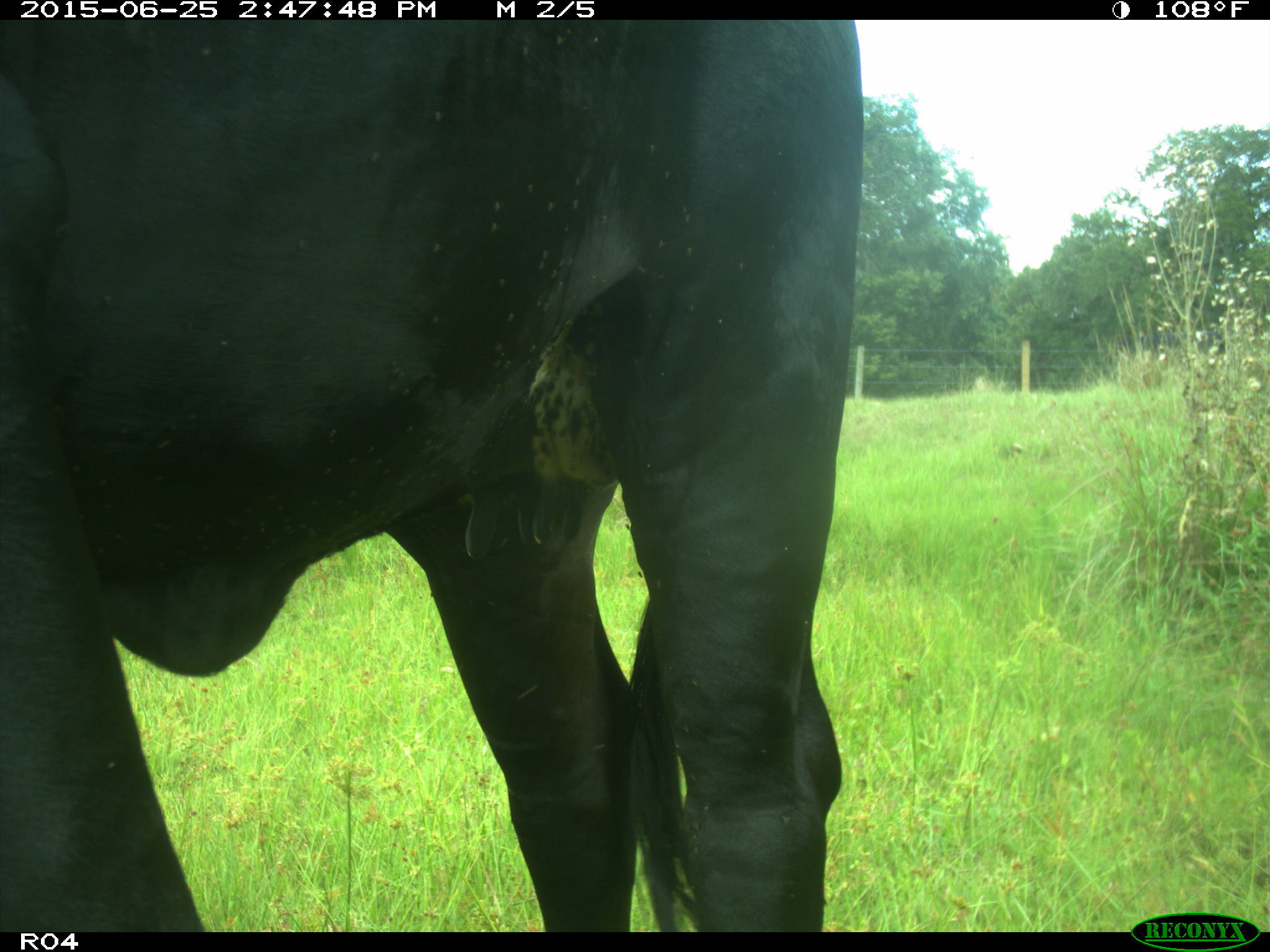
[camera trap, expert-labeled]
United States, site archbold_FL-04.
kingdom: Animalia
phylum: Chordata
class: Mammalia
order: Artiodactyla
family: Bovidae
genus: Bos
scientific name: Bos taurus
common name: domestic cow